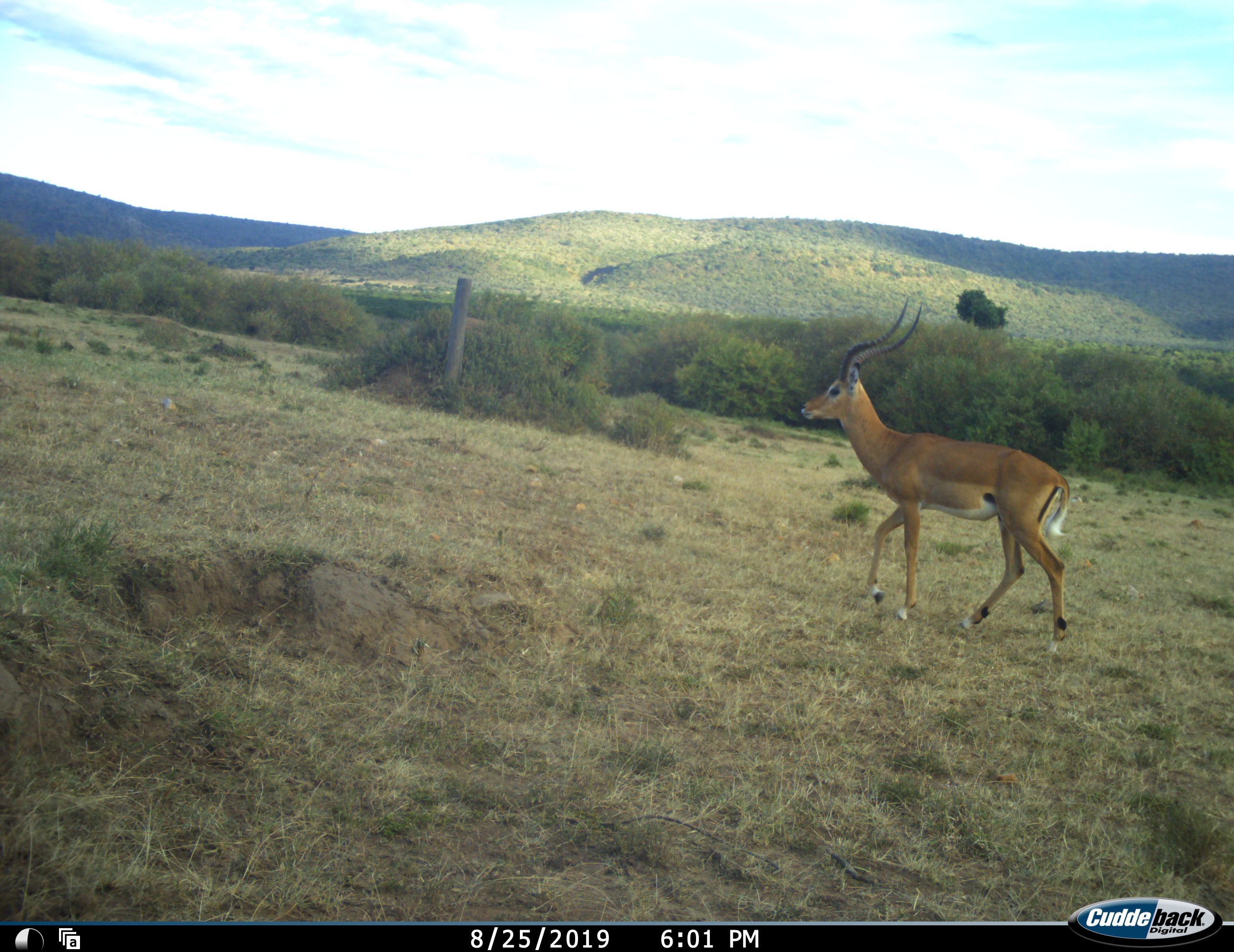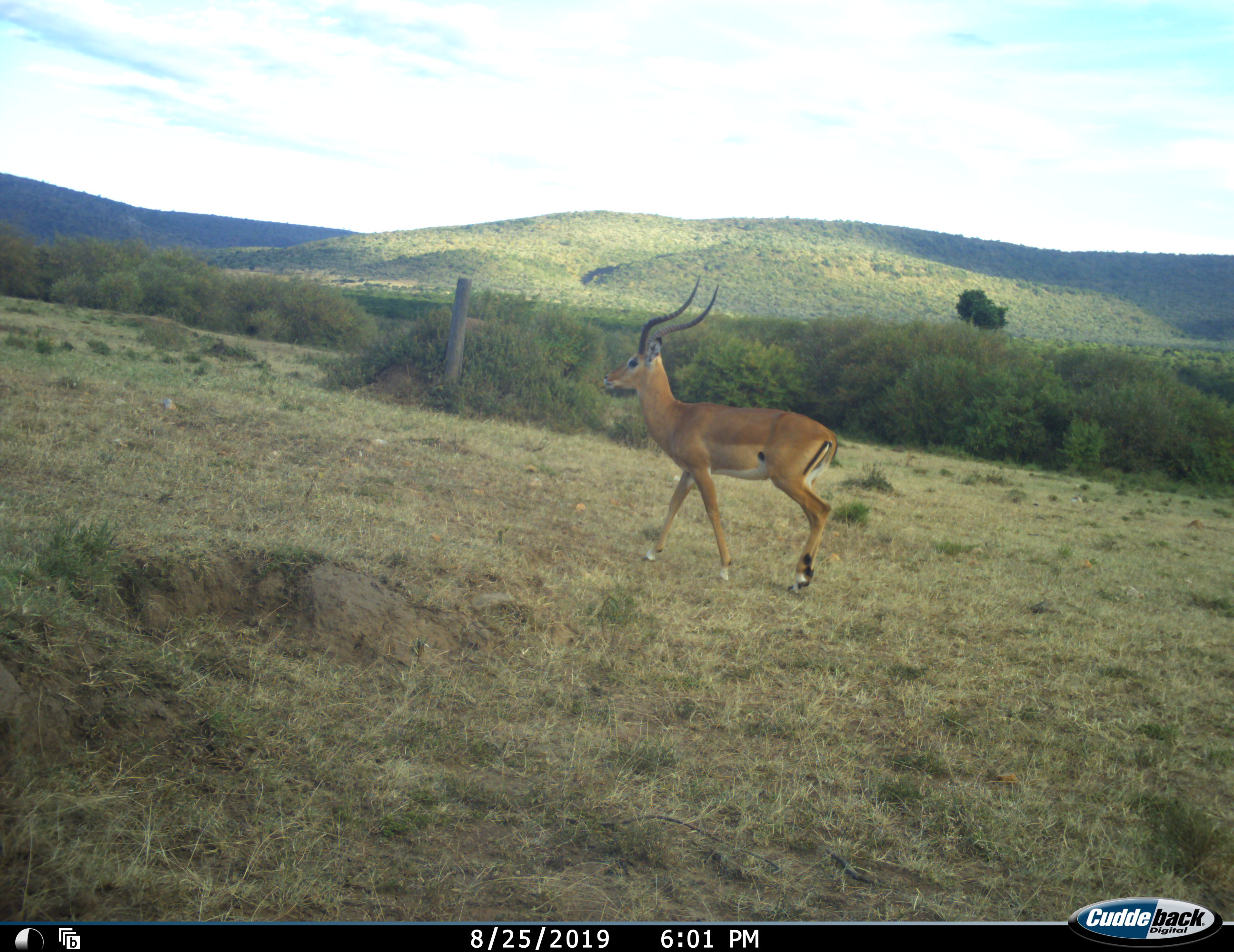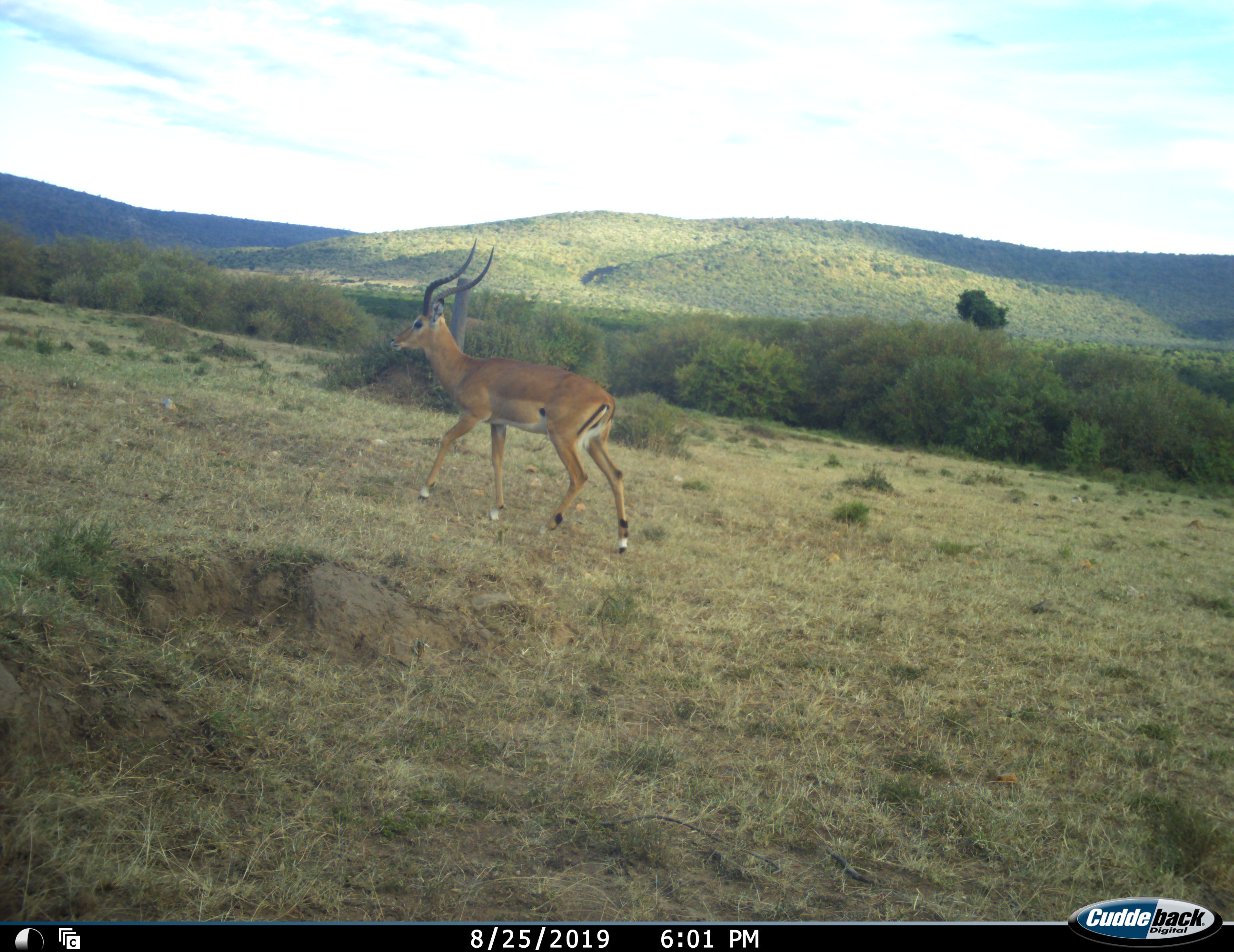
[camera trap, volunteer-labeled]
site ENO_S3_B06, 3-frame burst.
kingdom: Animalia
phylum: Chordata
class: Mammalia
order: Artiodactyla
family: Bovidae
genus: Aepyceros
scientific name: Aepyceros melampus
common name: impala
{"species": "impala (Aepyceros melampus)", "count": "1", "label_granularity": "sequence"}